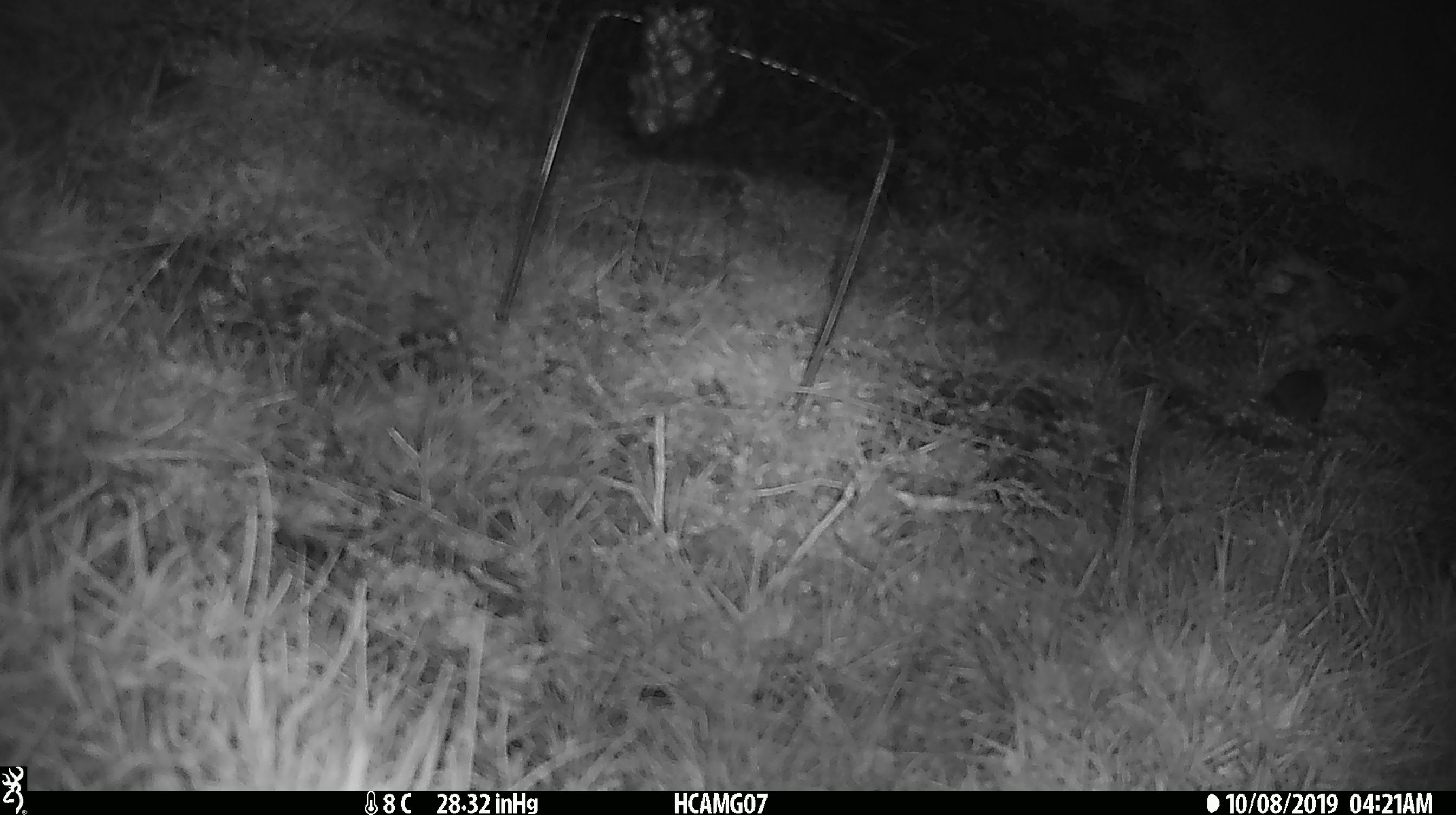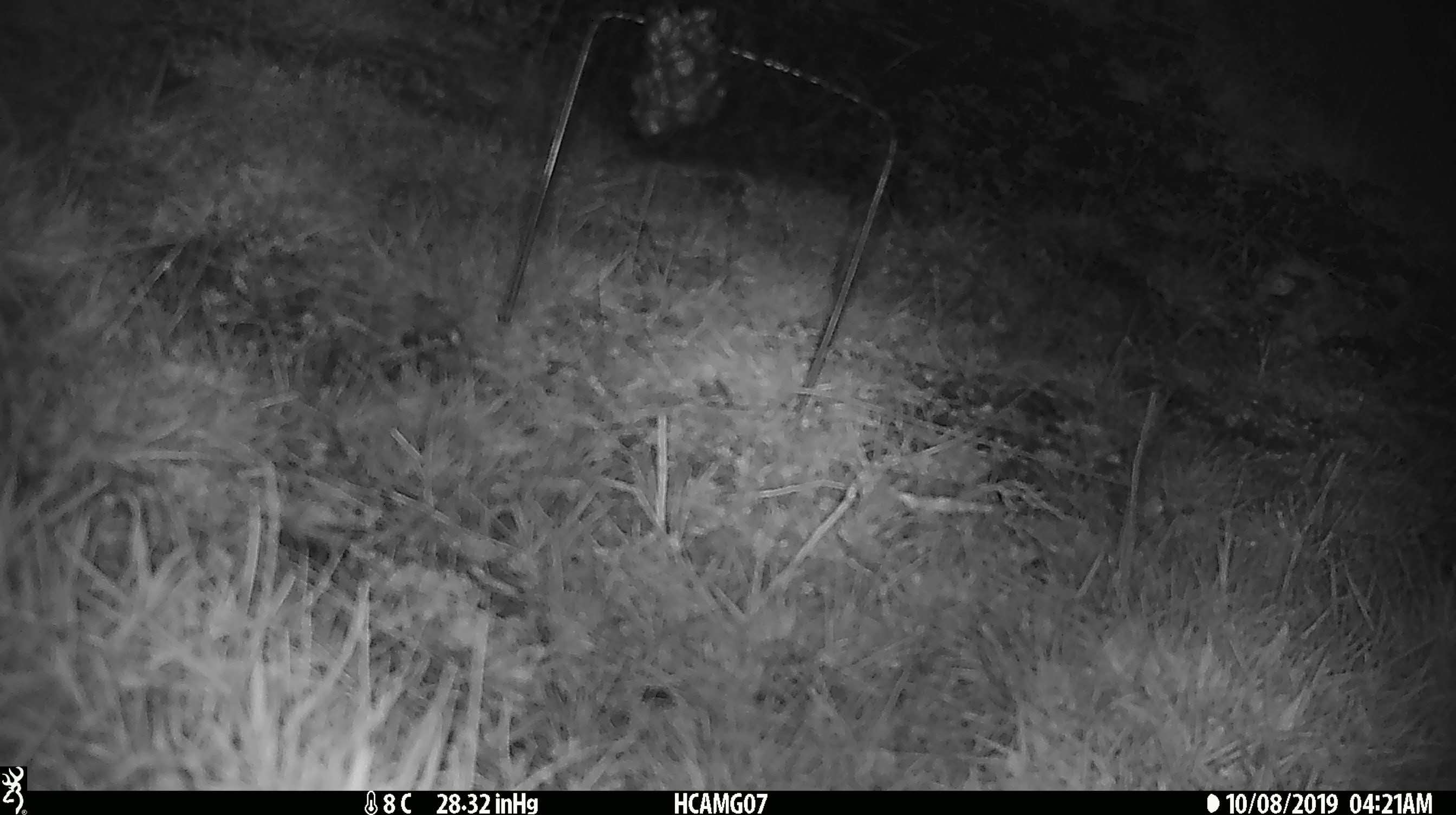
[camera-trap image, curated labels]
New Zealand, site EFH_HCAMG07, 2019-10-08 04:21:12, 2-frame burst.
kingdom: Animalia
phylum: Chordata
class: Mammalia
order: Rodentia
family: Muridae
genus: Mus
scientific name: Mus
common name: mouse